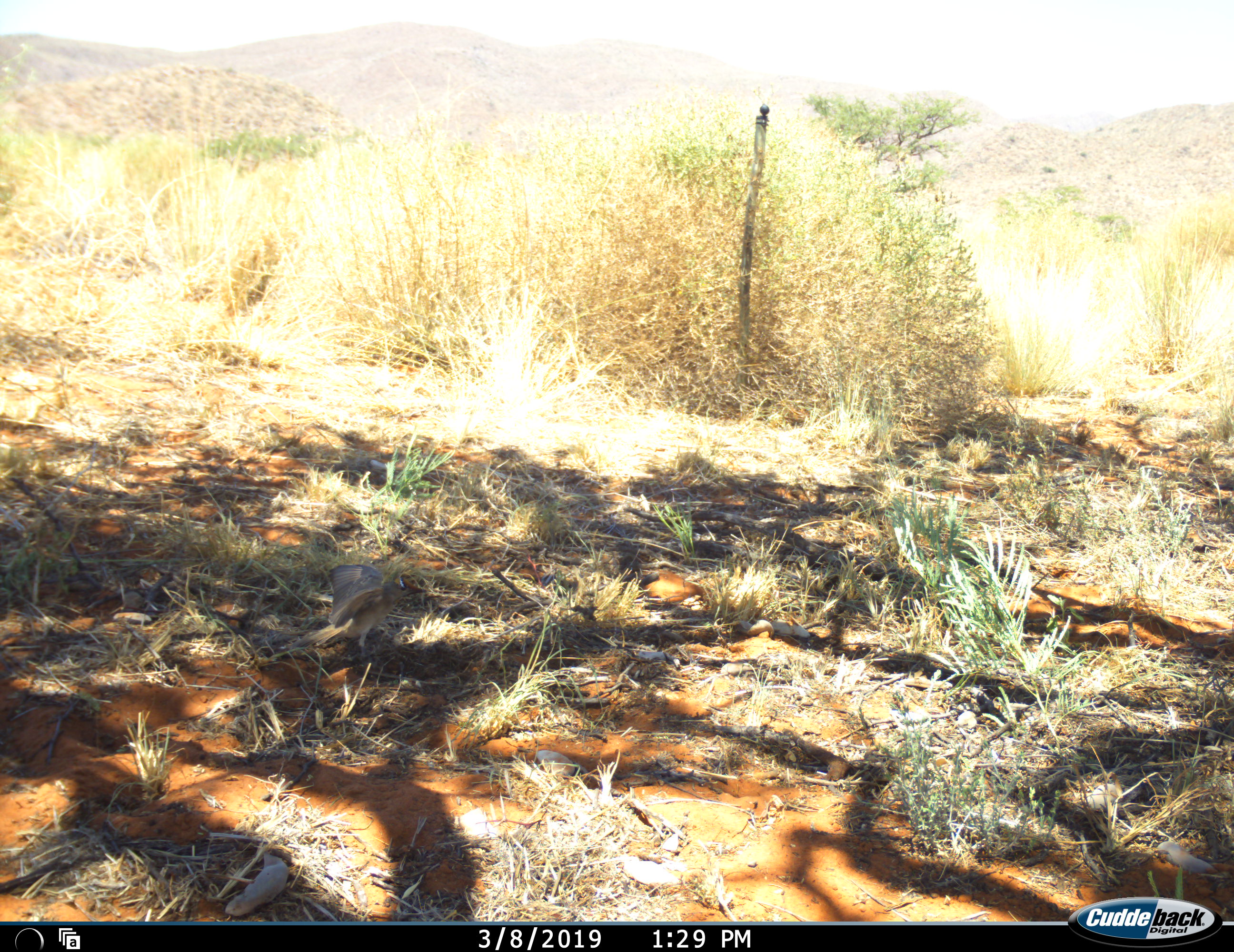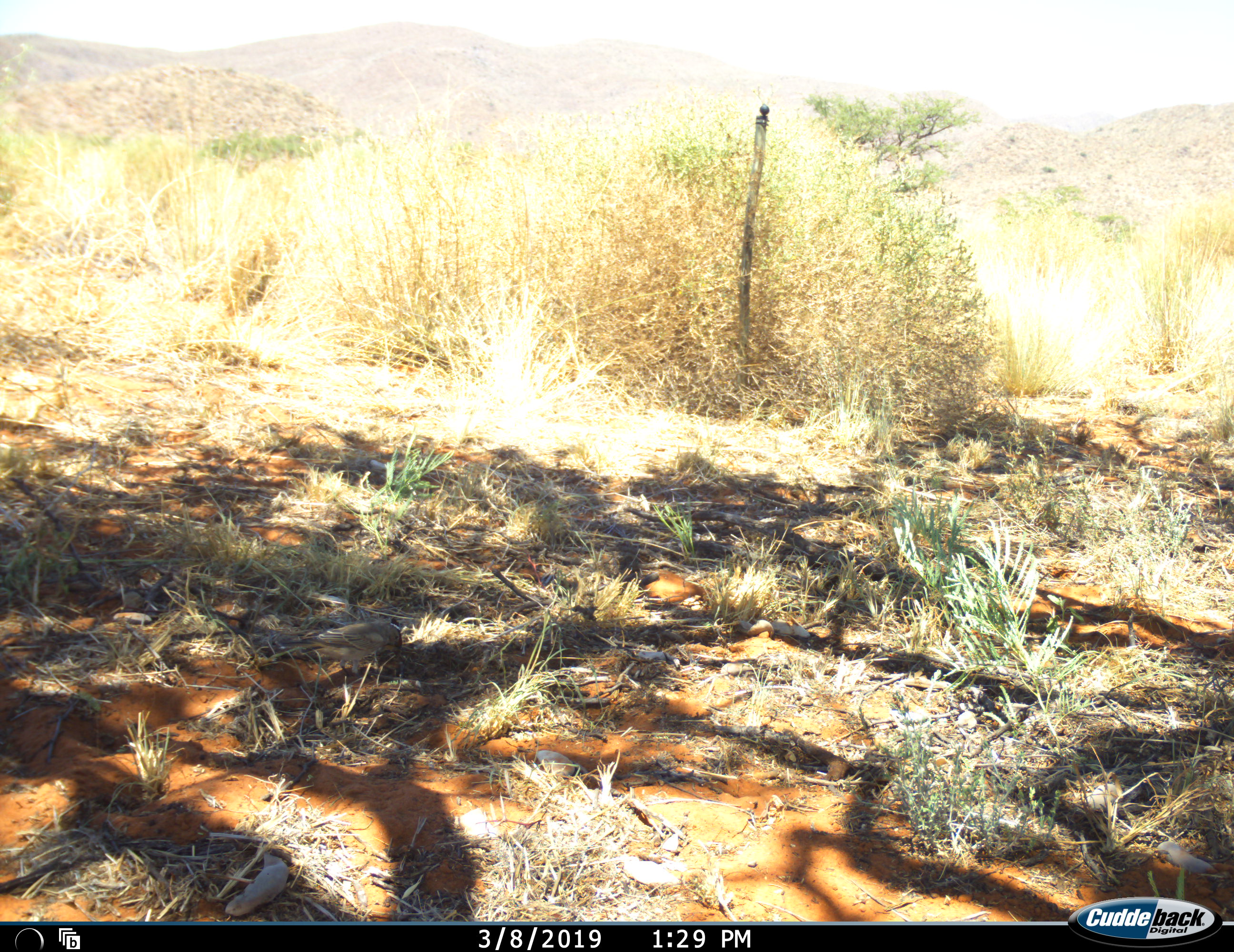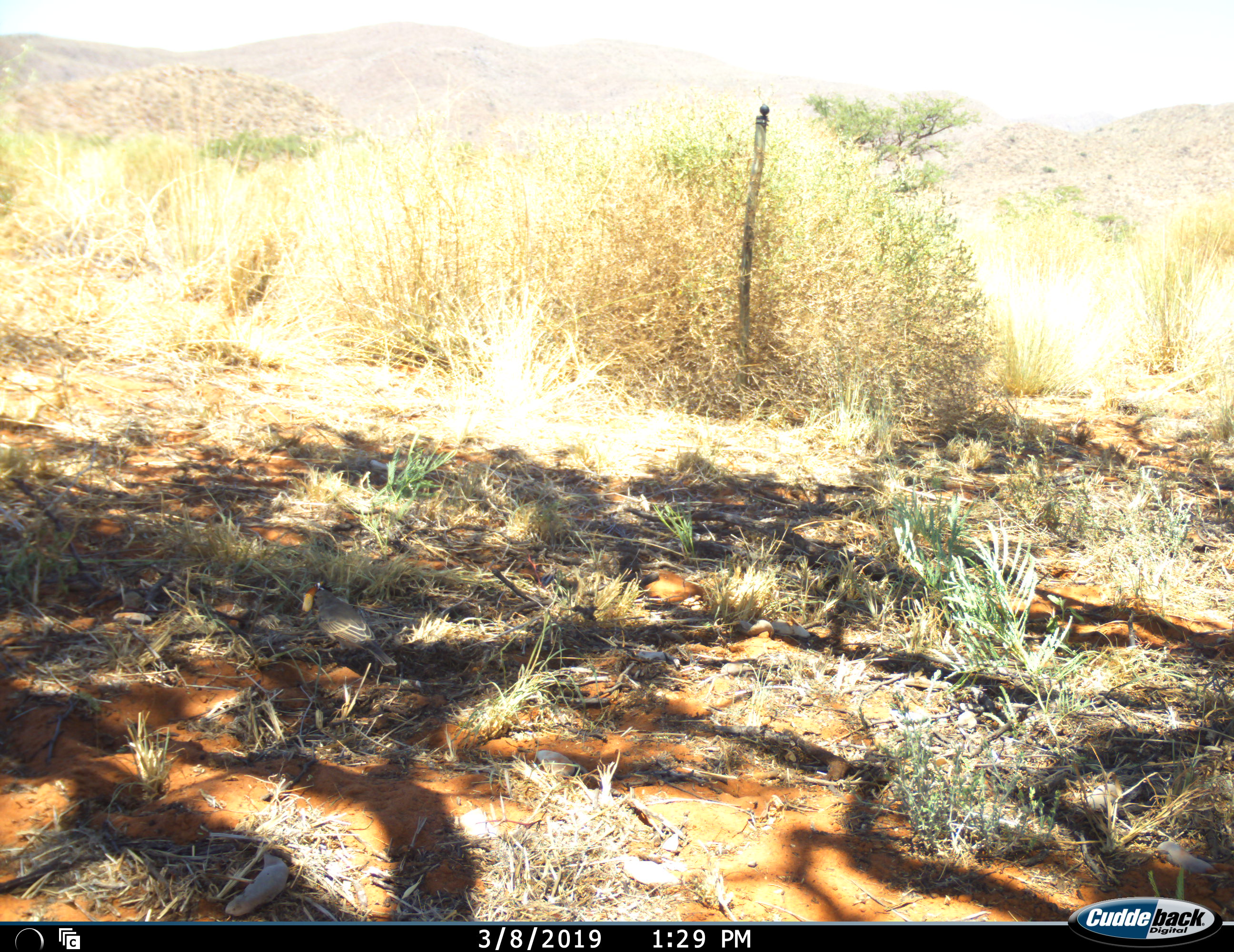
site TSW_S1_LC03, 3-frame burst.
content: unidentified animal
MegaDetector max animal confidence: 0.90